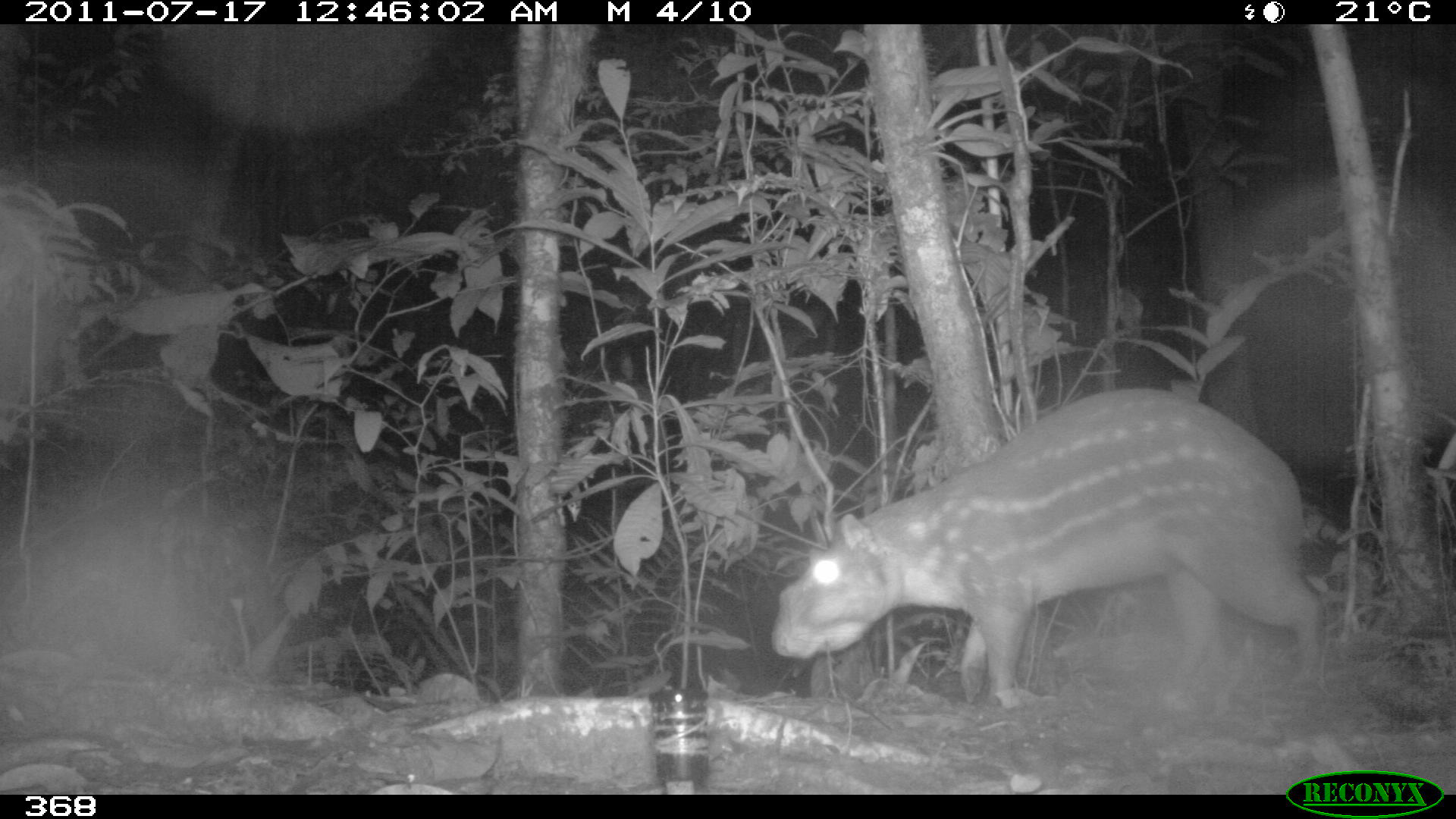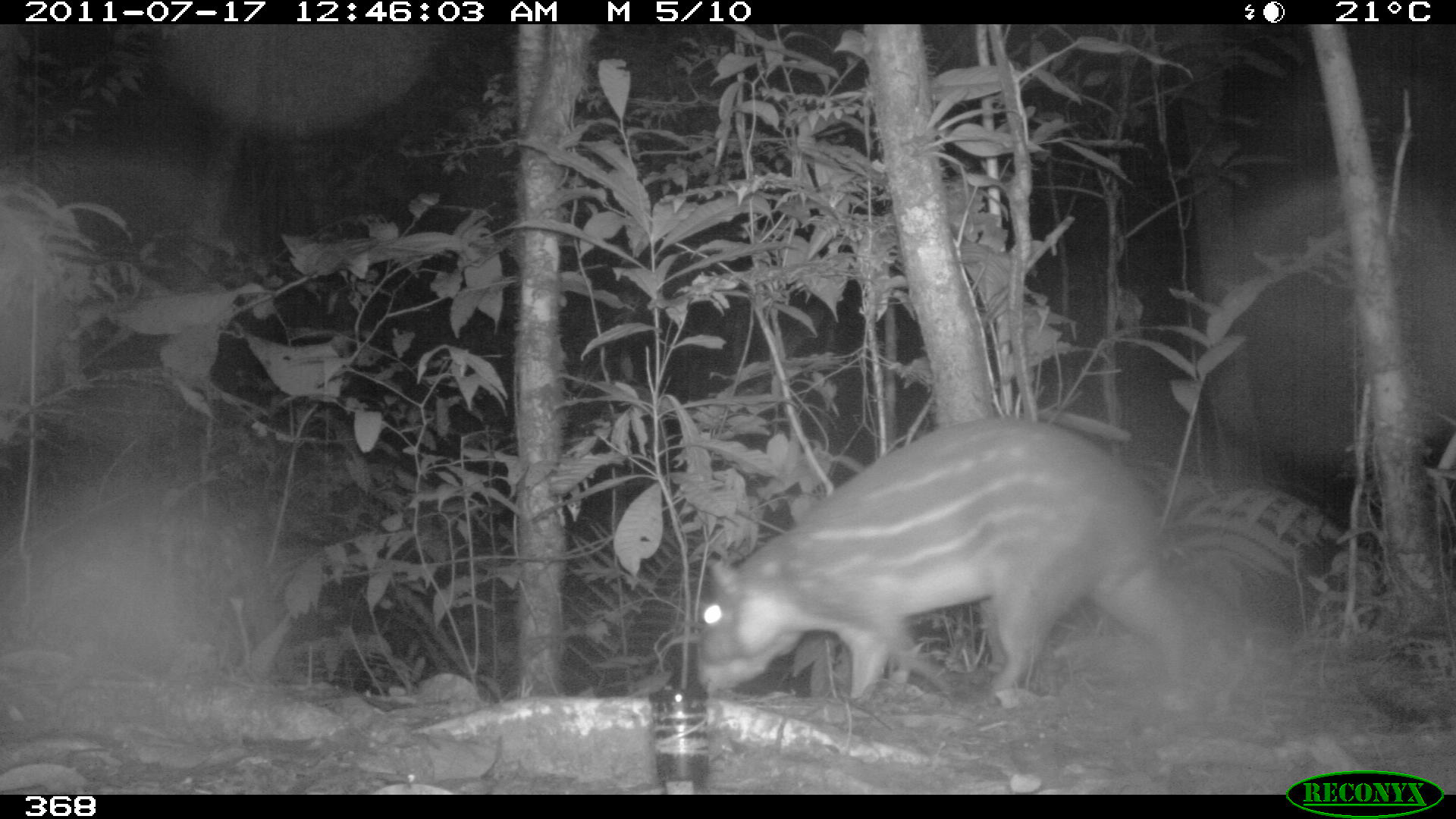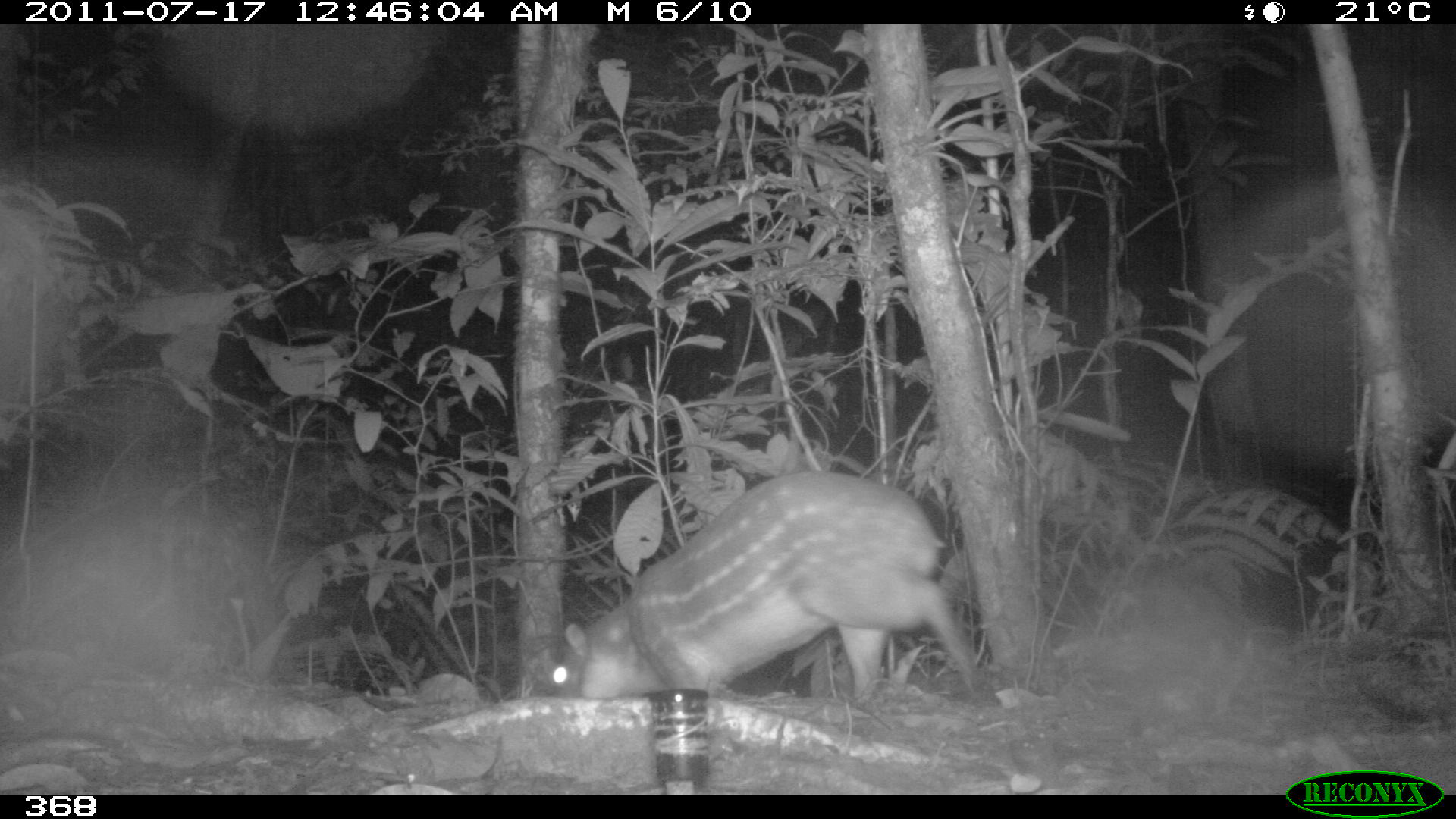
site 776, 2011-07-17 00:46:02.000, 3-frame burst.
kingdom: Animalia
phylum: Chordata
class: Mammalia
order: Rodentia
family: Cuniculidae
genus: Cuniculus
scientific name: Cuniculus paca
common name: spotted paca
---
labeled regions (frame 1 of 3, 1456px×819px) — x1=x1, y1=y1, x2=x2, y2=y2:
cuniculus paca: x1=770, y1=385, x2=1323, y2=703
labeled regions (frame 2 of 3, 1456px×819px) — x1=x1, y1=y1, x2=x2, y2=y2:
cuniculus paca: x1=693, y1=412, x2=1242, y2=701